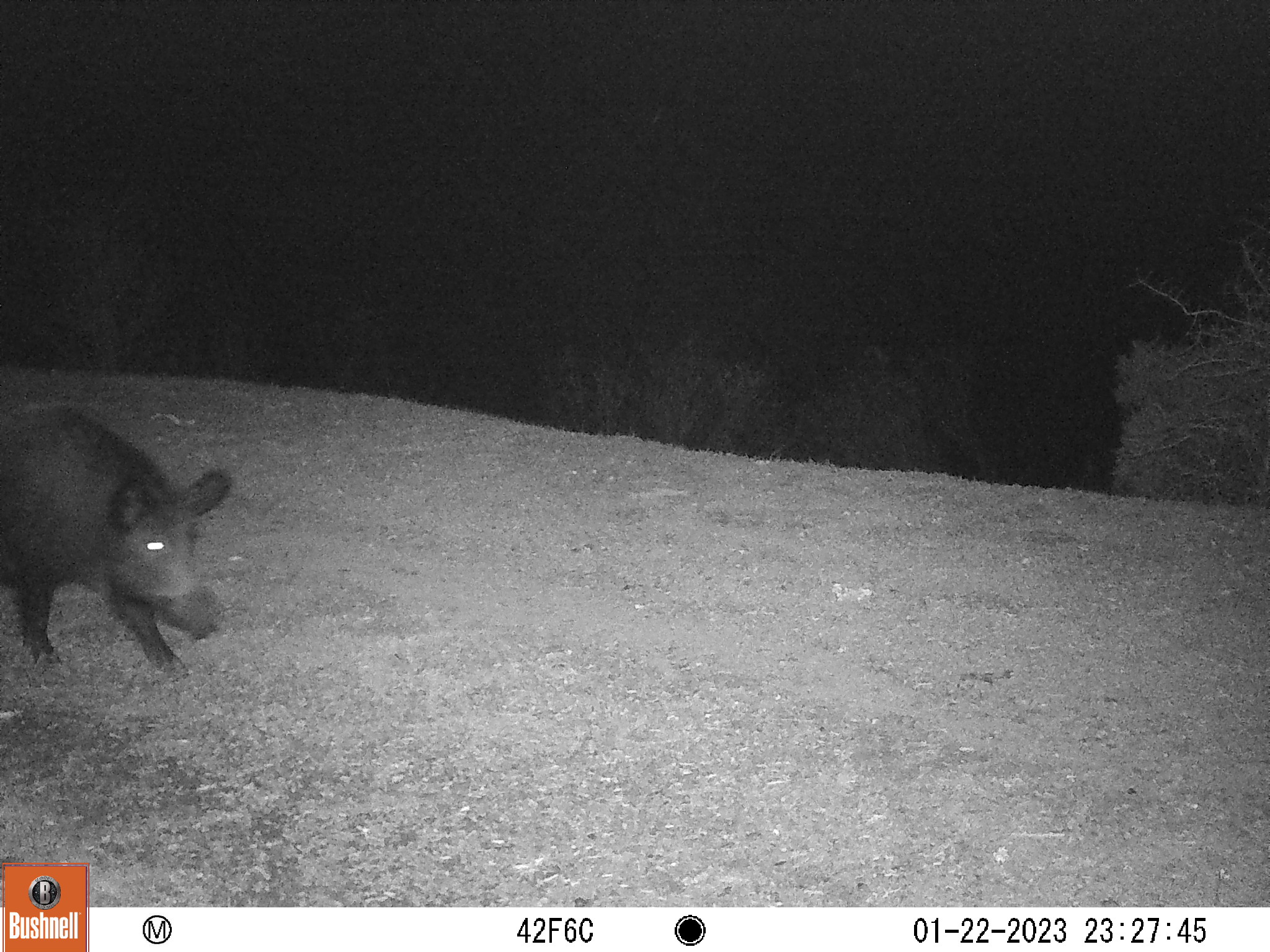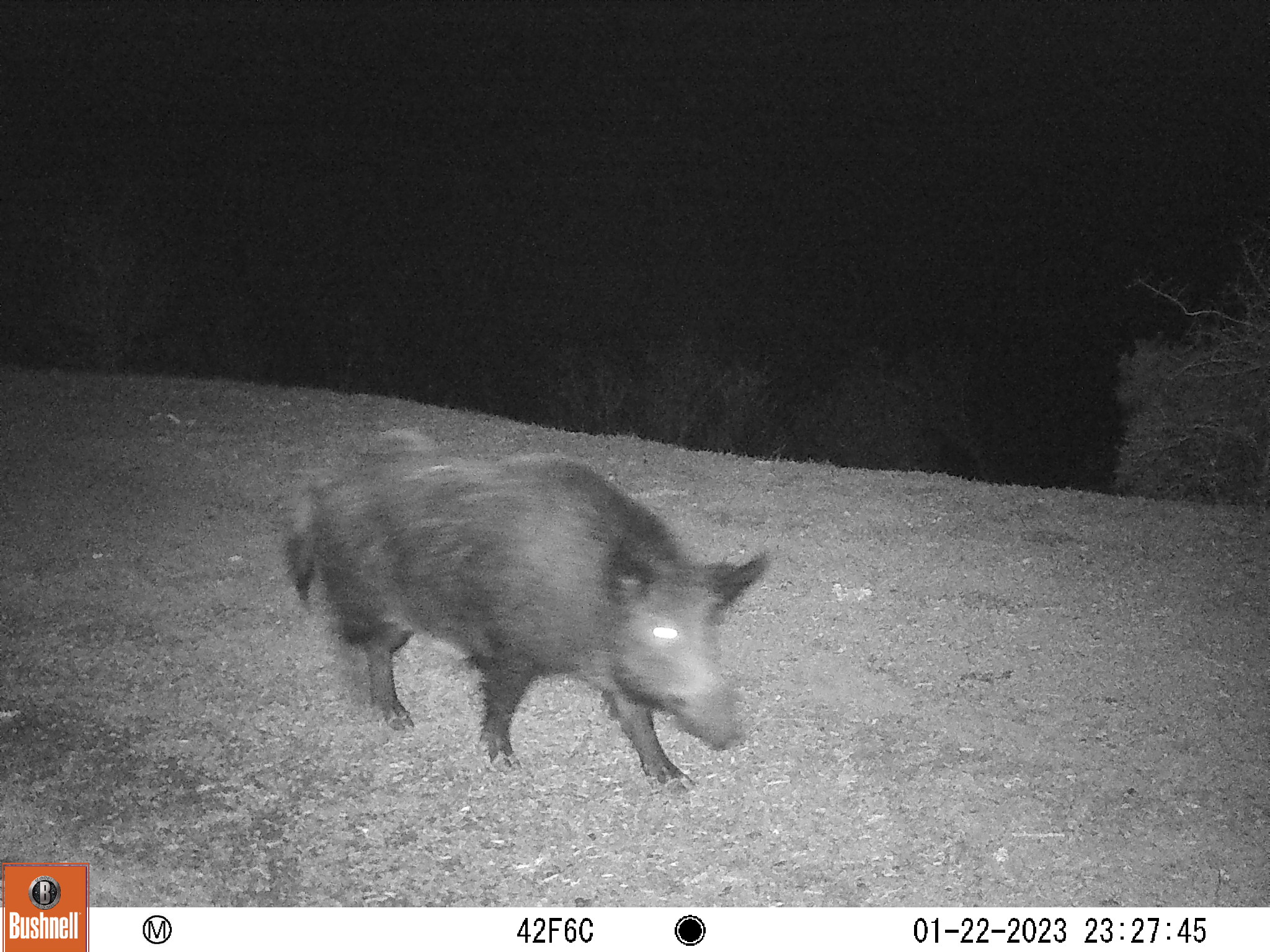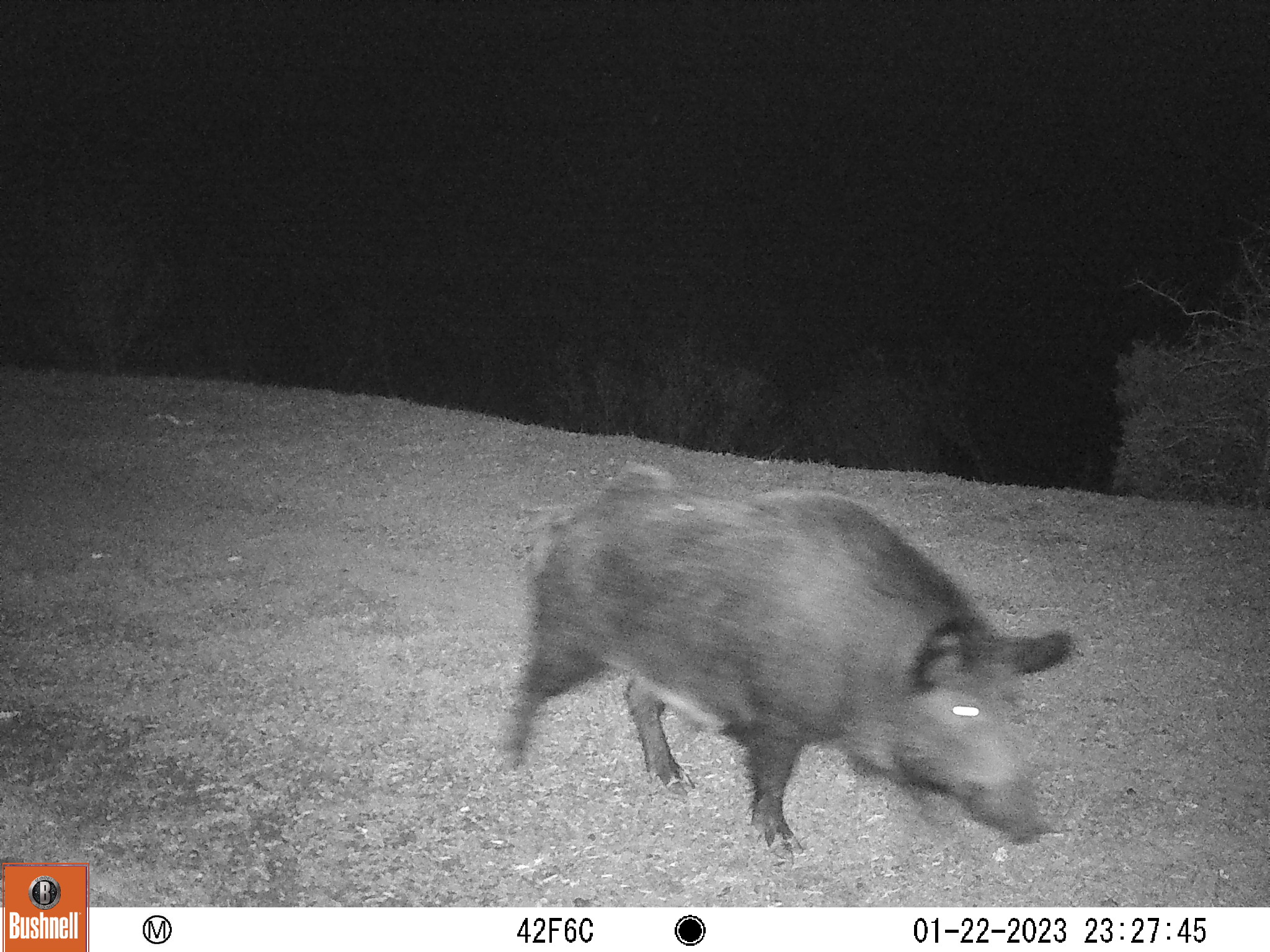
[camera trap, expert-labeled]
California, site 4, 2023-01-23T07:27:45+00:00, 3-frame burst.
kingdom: Animalia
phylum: Chordata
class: Mammalia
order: Artiodactyla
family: Suidae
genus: Sus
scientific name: Sus scrofa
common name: wild boar